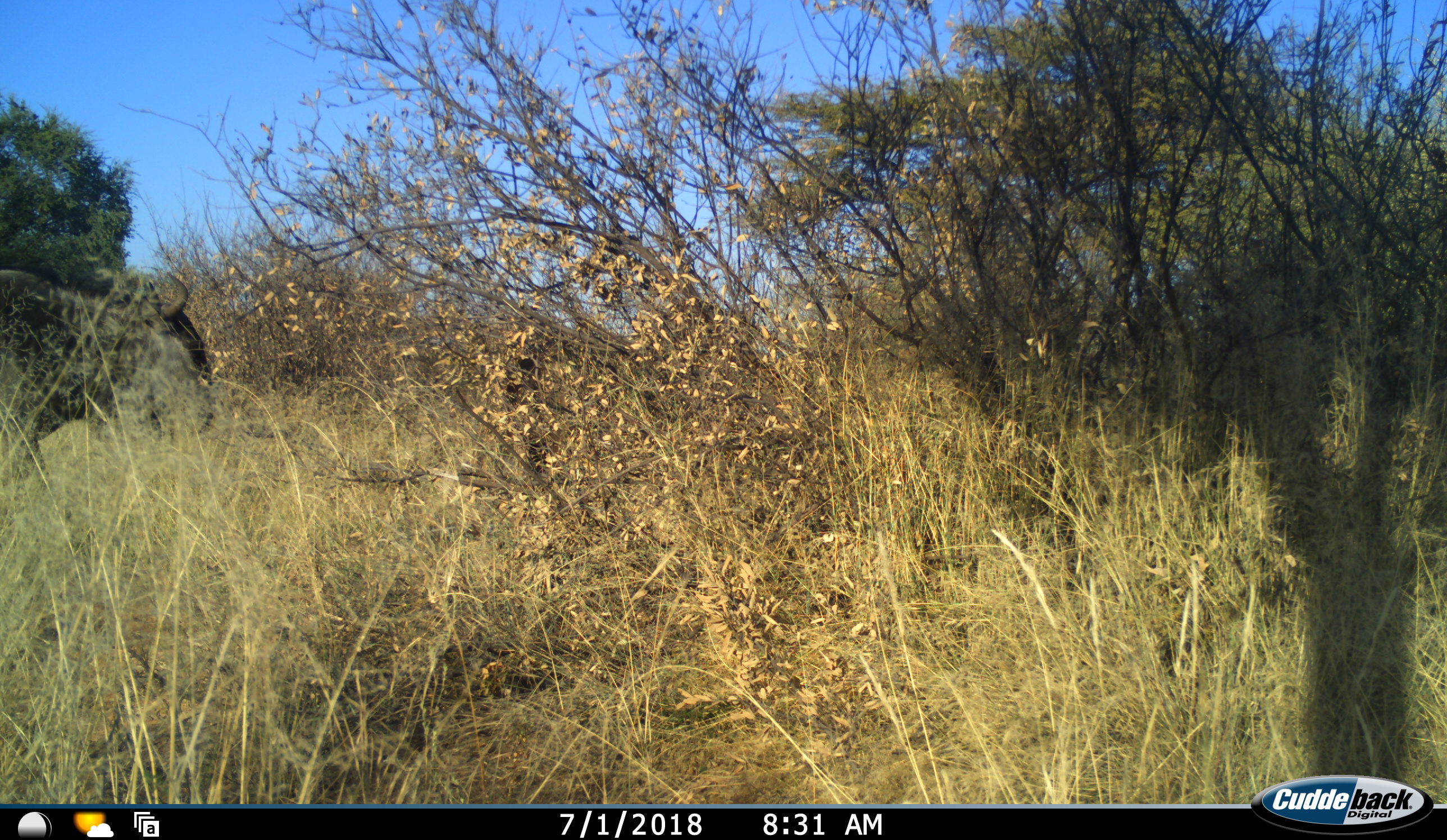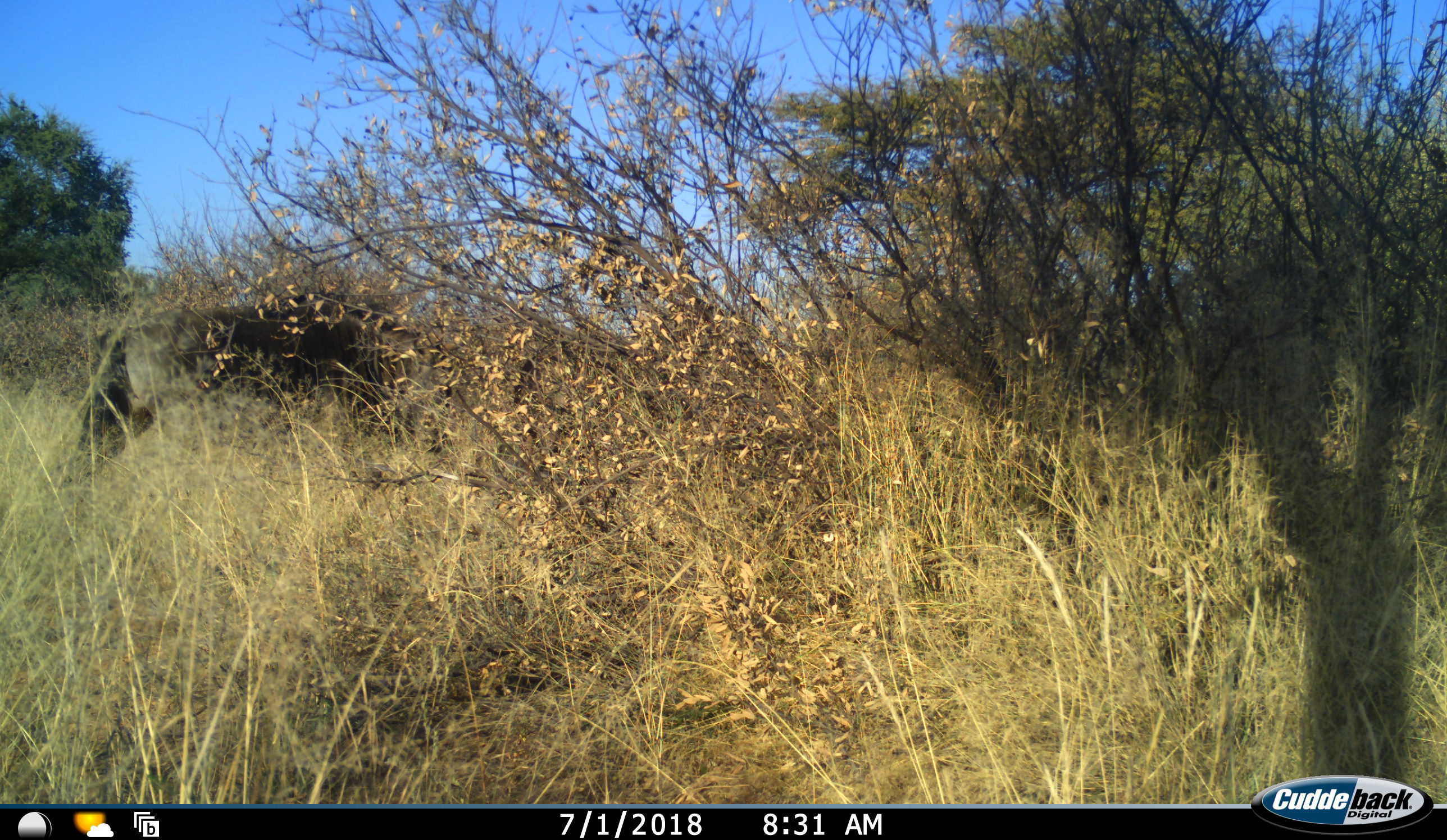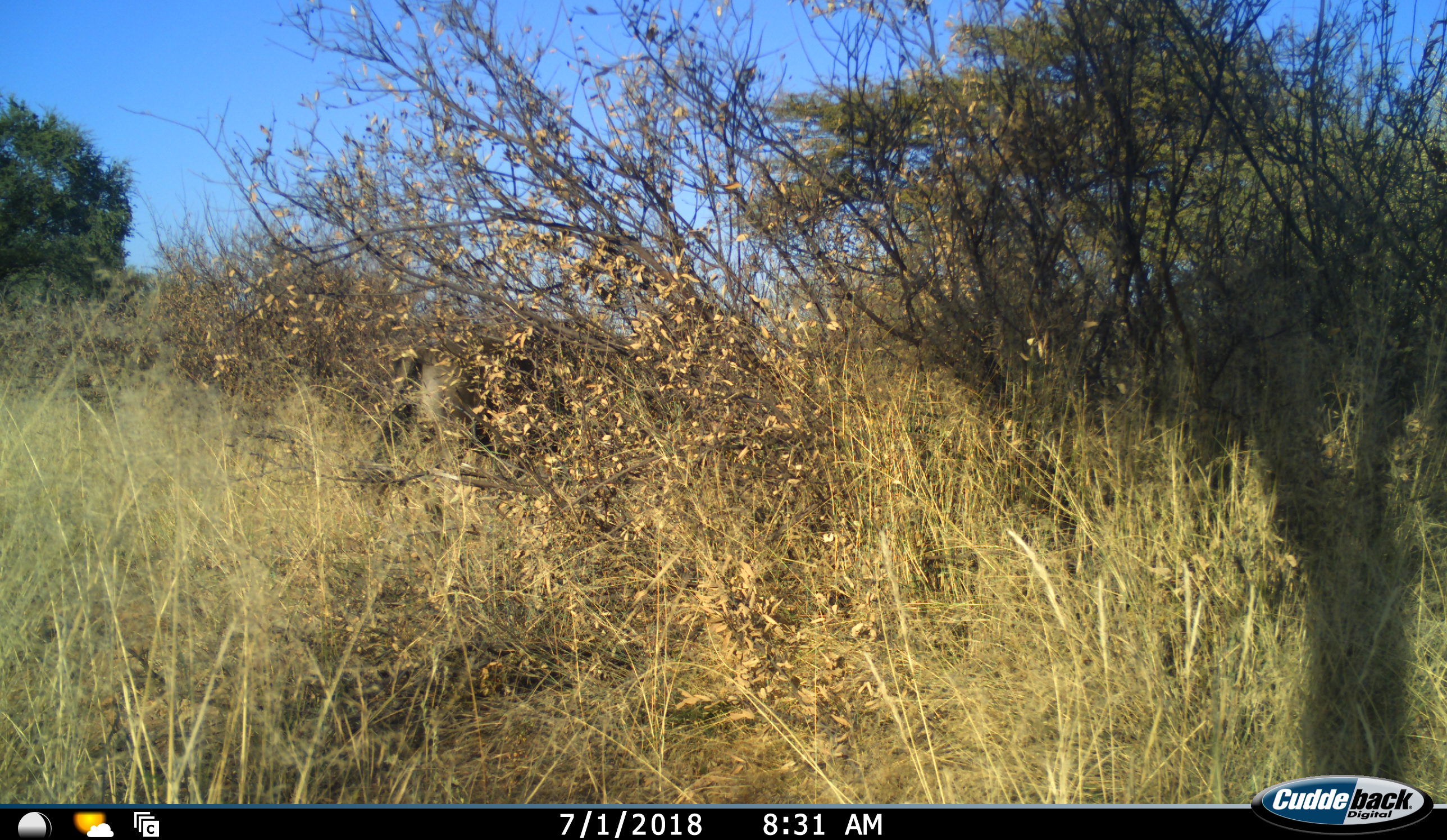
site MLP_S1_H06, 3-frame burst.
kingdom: Animalia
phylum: Chordata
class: Mammalia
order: Artiodactyla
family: Bovidae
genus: Connochaetes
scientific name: Connochaetes taurinus taurinus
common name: blue wildebeest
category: wildebeestblue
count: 1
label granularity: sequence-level